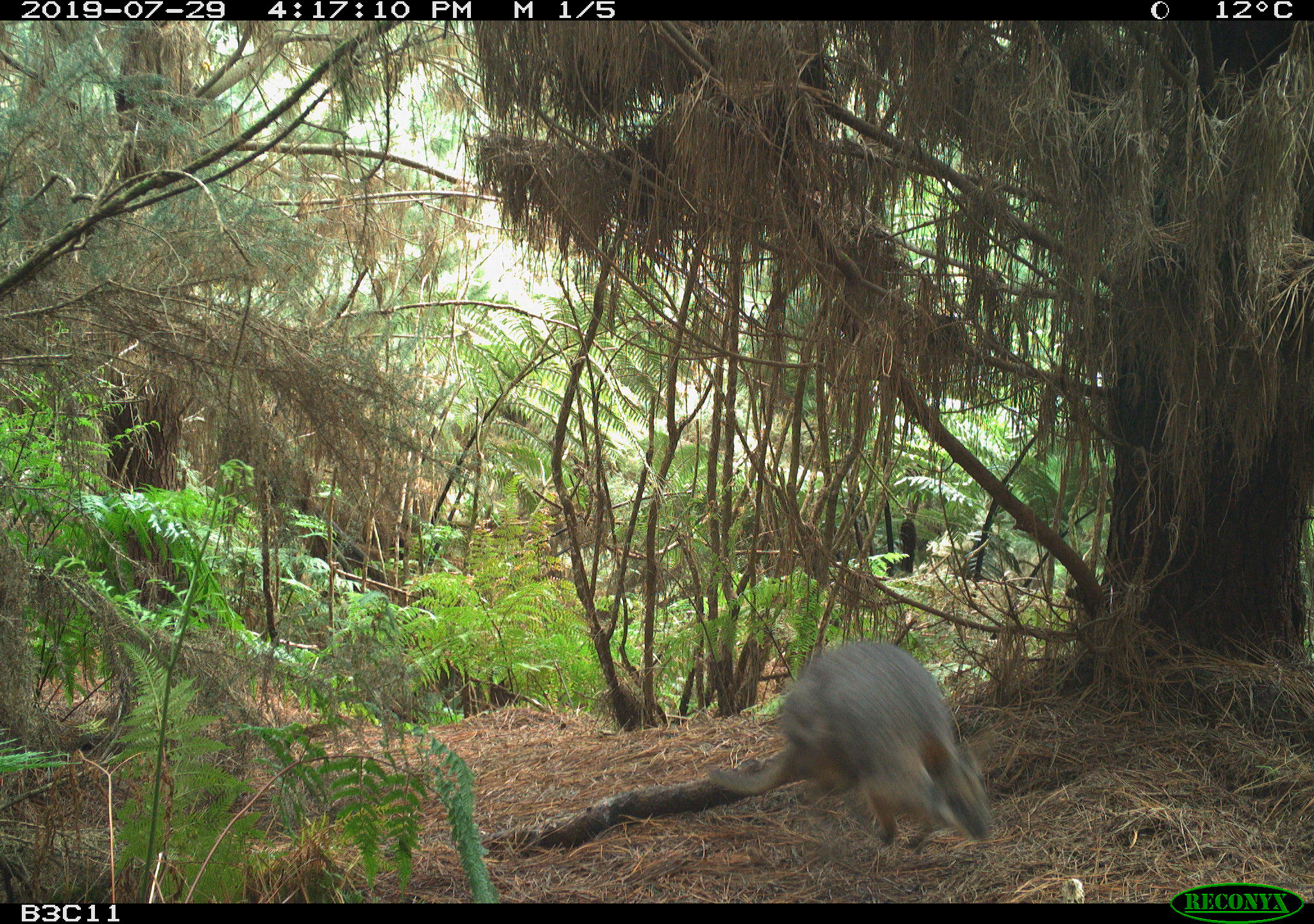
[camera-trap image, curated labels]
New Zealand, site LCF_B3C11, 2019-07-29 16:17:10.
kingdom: Animalia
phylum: Chordata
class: Mammalia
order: Diprotodontia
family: Macropodidae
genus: Notamacropus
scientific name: Notamacropus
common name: wallaby